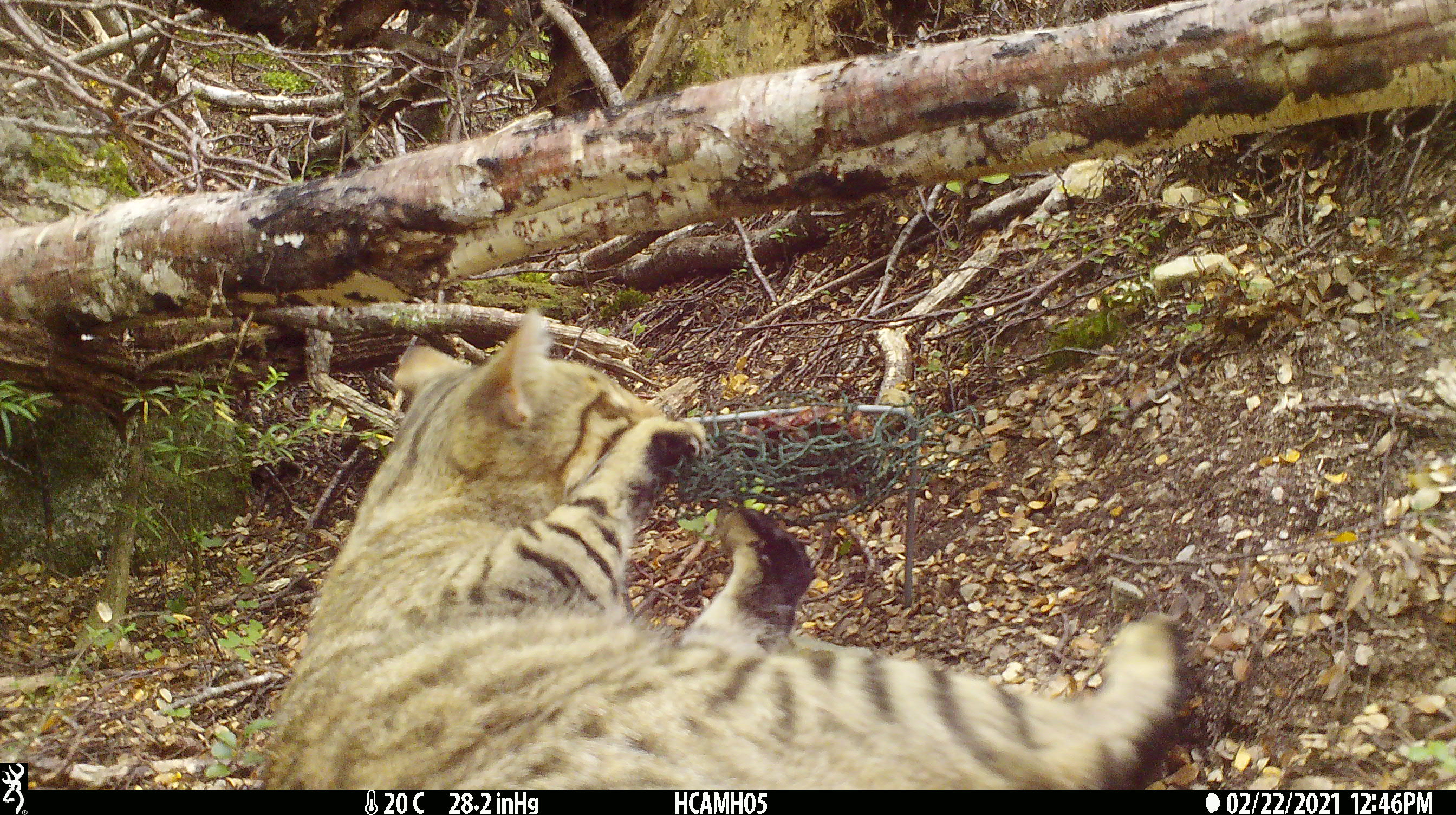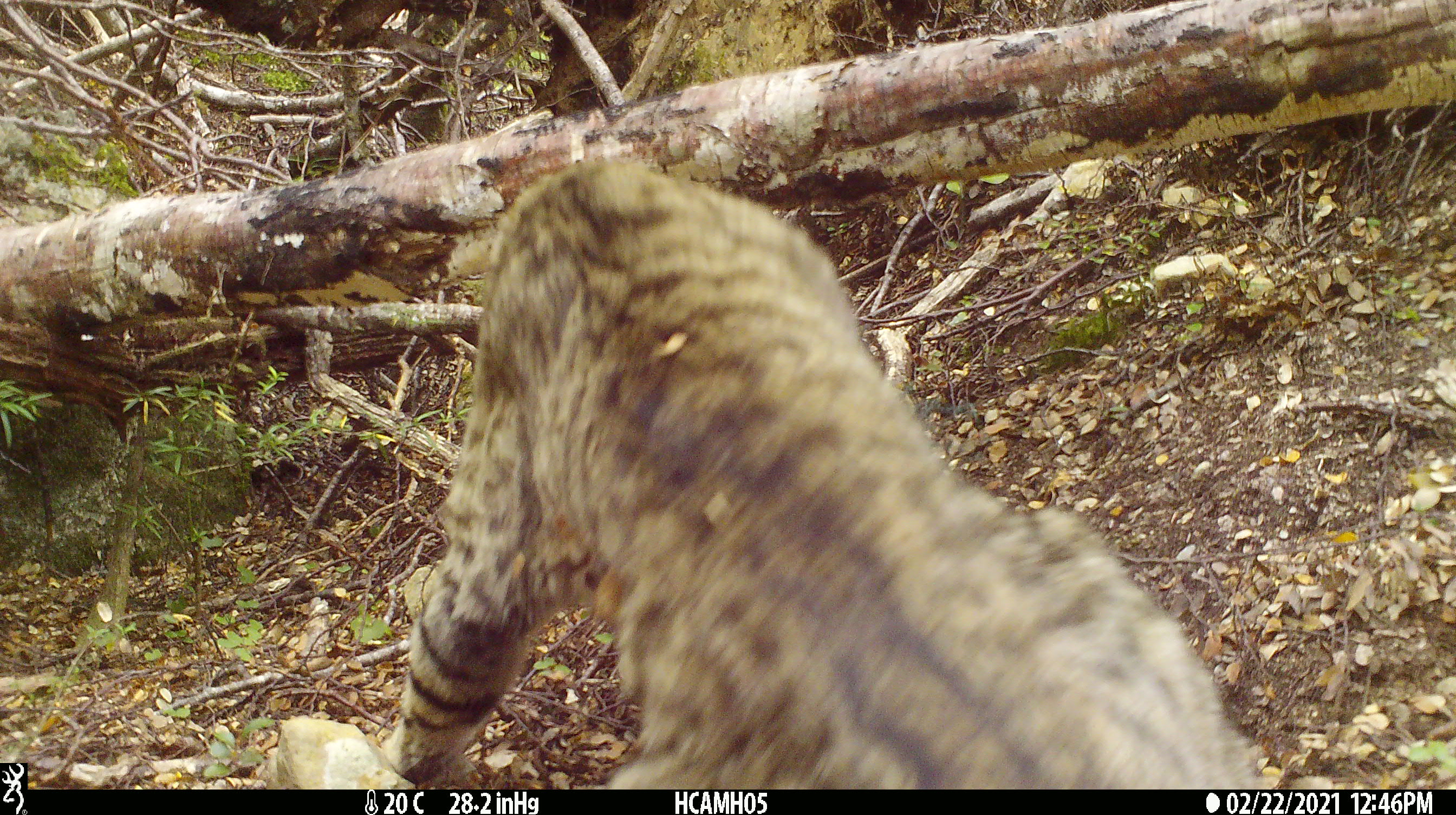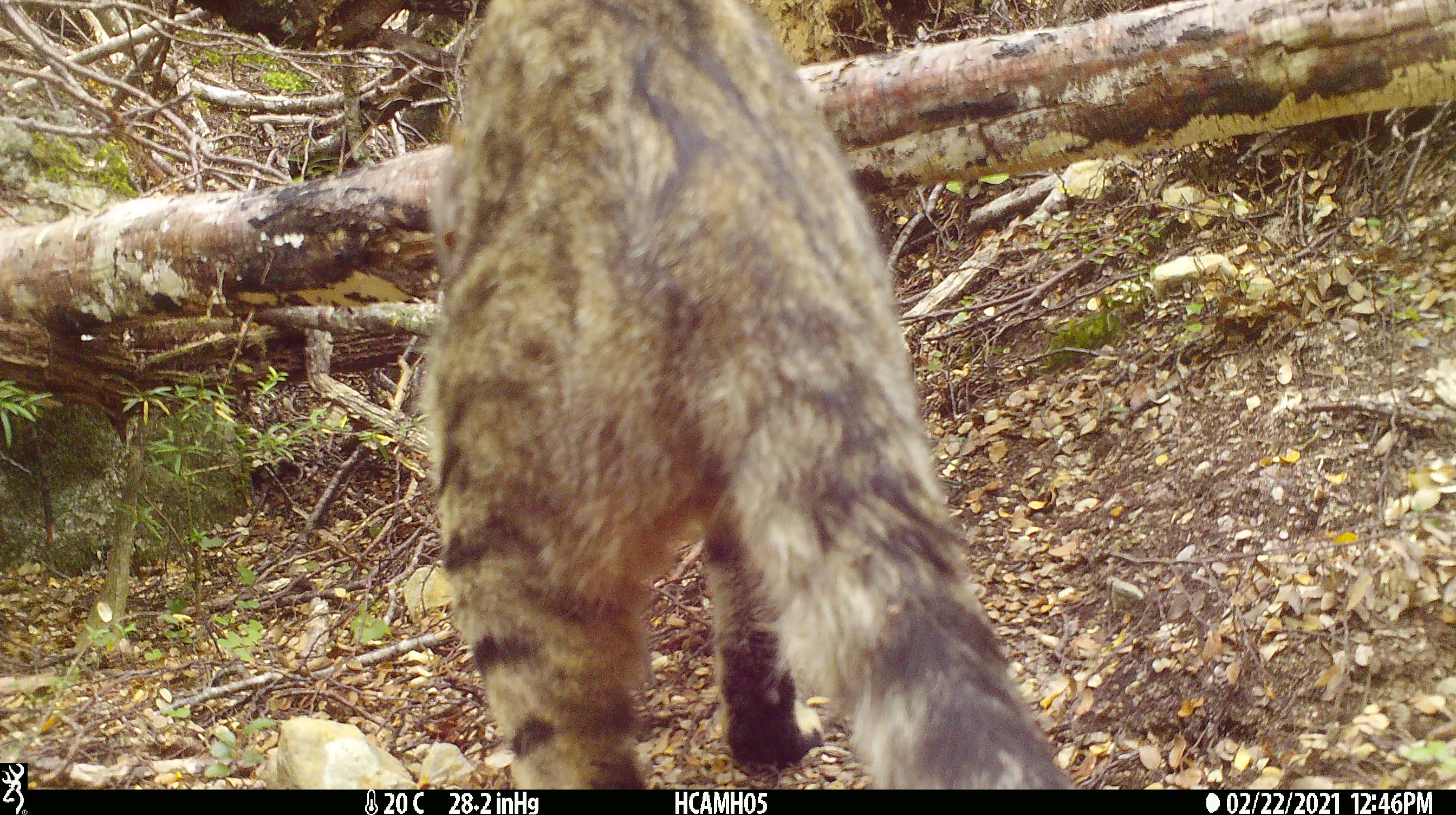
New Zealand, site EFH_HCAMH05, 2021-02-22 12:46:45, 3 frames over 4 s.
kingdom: Animalia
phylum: Chordata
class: Mammalia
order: Carnivora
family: Felidae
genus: Felis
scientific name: Felis catus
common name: domestic cat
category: cat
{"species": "cat (domestic cat) (Felis catus)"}